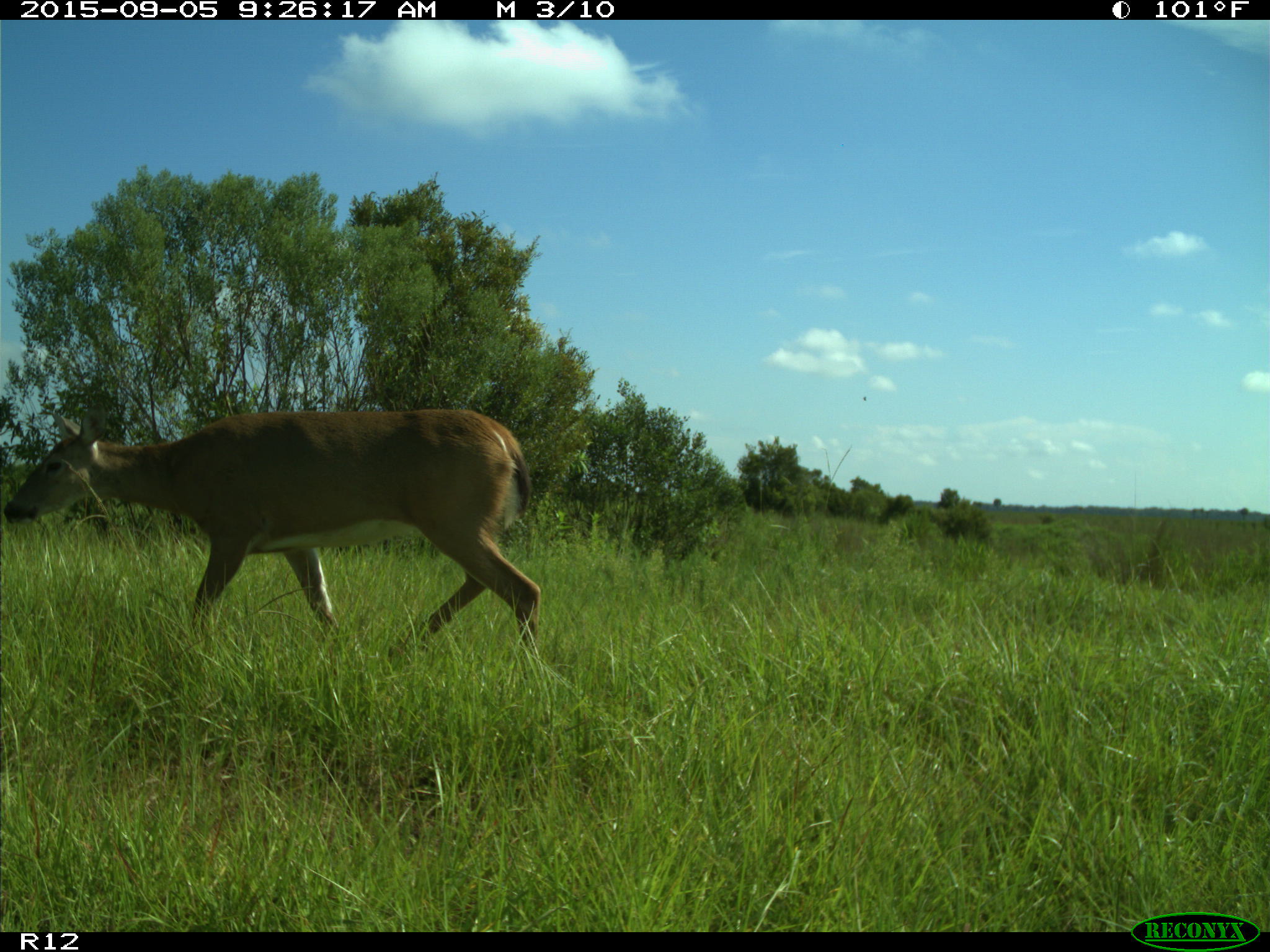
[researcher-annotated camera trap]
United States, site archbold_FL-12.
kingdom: Animalia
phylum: Chordata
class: Mammalia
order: Artiodactyla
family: Cervidae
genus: Odocoileus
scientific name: Odocoileus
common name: deer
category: unidentified deer